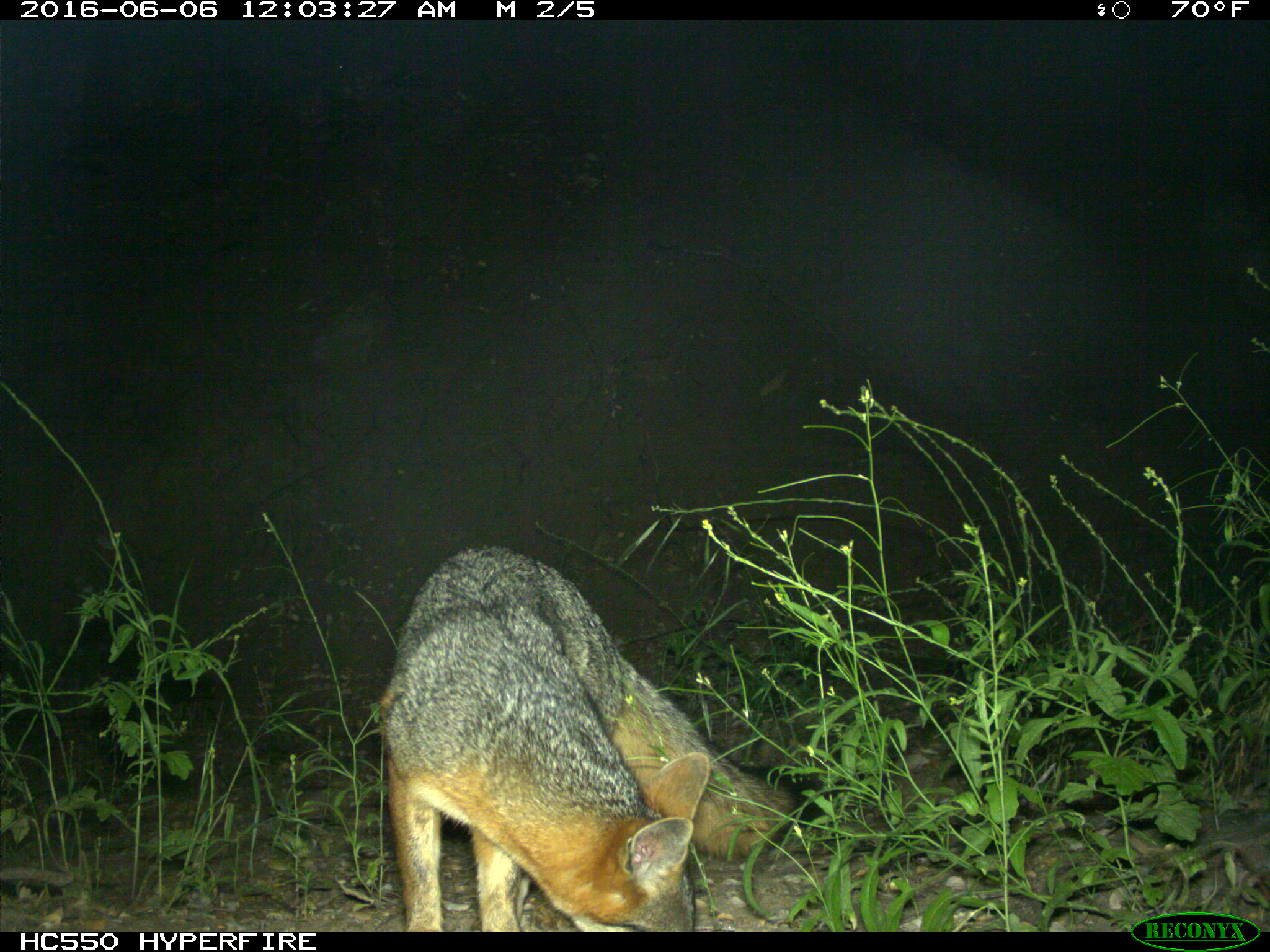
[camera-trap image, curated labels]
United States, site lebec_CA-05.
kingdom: Animalia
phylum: Chordata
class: Mammalia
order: Carnivora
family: Canidae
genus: Urocyon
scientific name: Urocyon cinereoargenteus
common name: gray fox